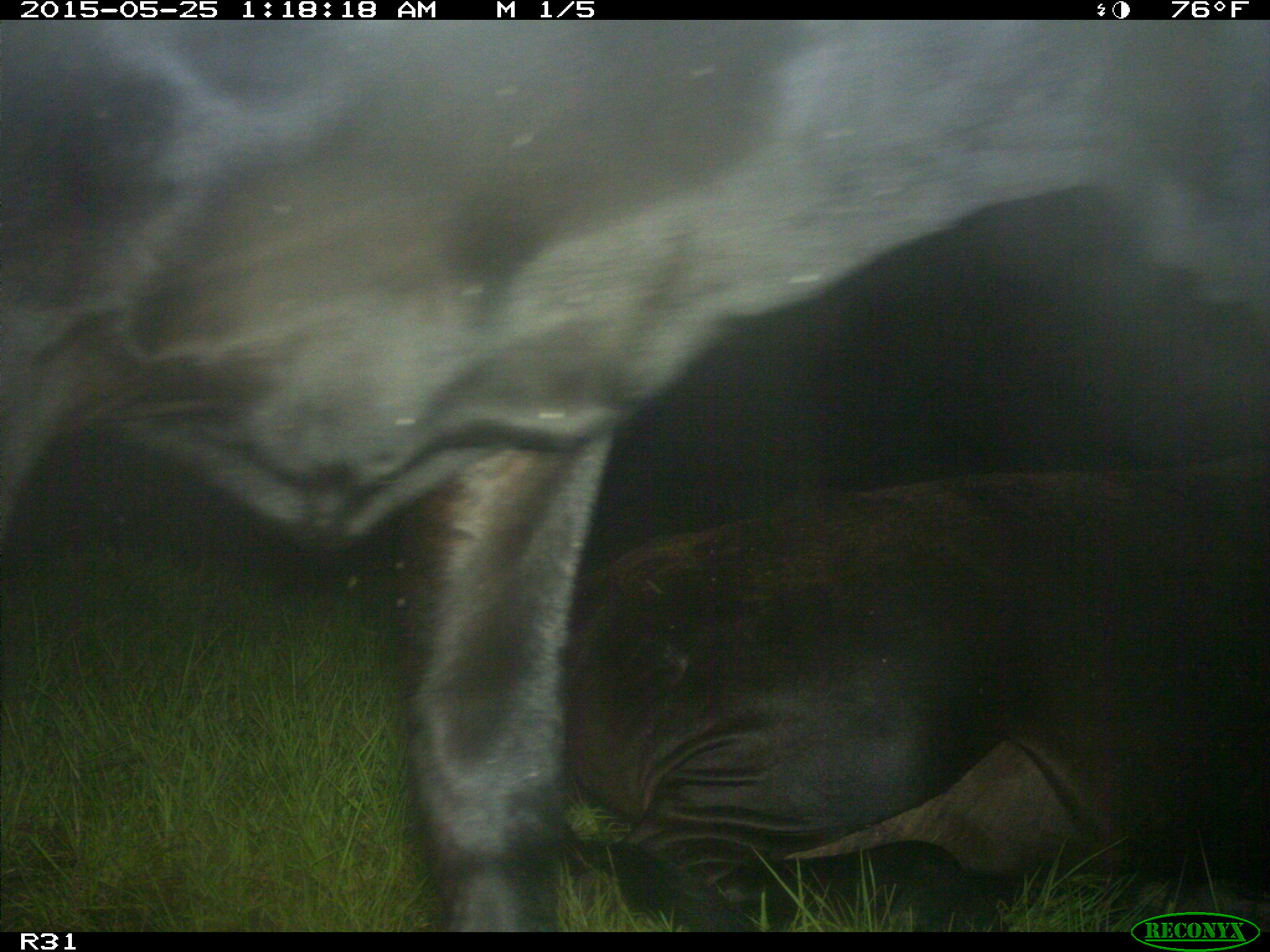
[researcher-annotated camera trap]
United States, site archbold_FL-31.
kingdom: Animalia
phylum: Chordata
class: Mammalia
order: Artiodactyla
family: Bovidae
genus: Bos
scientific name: Bos taurus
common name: domestic cow